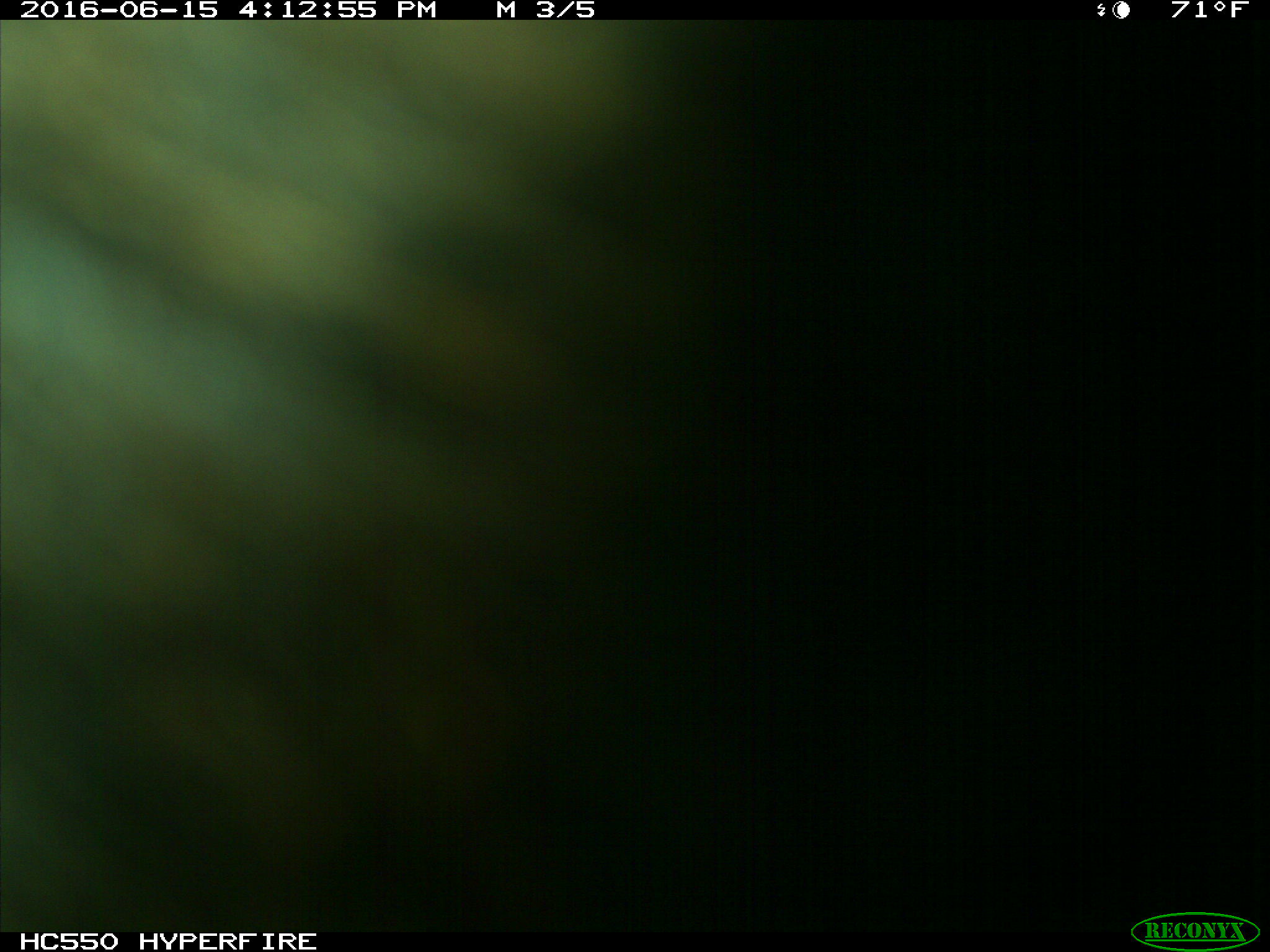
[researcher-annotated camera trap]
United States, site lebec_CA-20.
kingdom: Animalia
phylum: Chordata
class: Mammalia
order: Artiodactyla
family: Bovidae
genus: Bos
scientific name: Bos taurus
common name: domestic cow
Bos taurus (domestic cow).